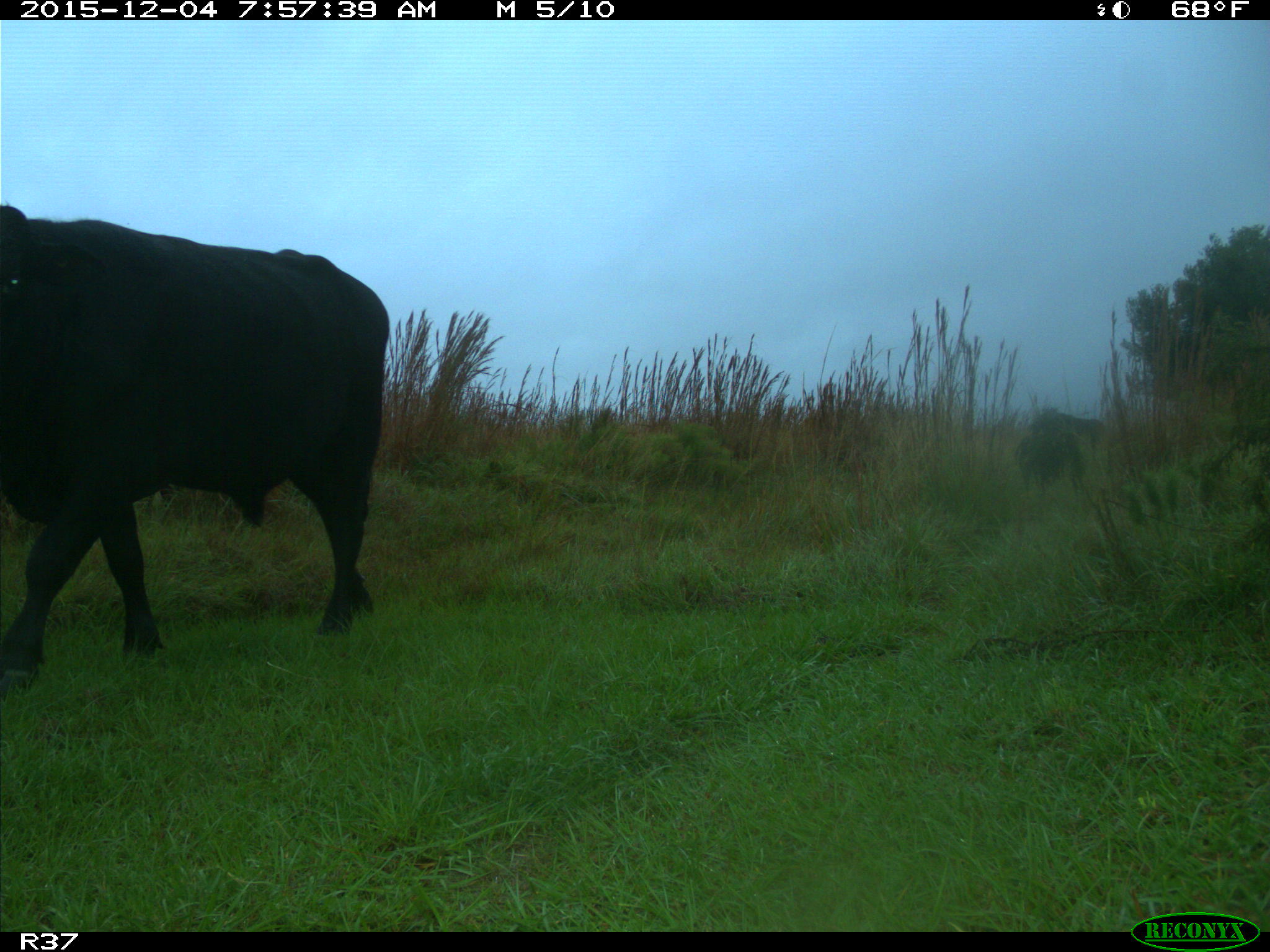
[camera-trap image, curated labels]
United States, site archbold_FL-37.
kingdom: Animalia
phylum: Chordata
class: Mammalia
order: Artiodactyla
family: Bovidae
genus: Bos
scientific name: Bos taurus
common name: domestic cow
Bos taurus (domestic cow).